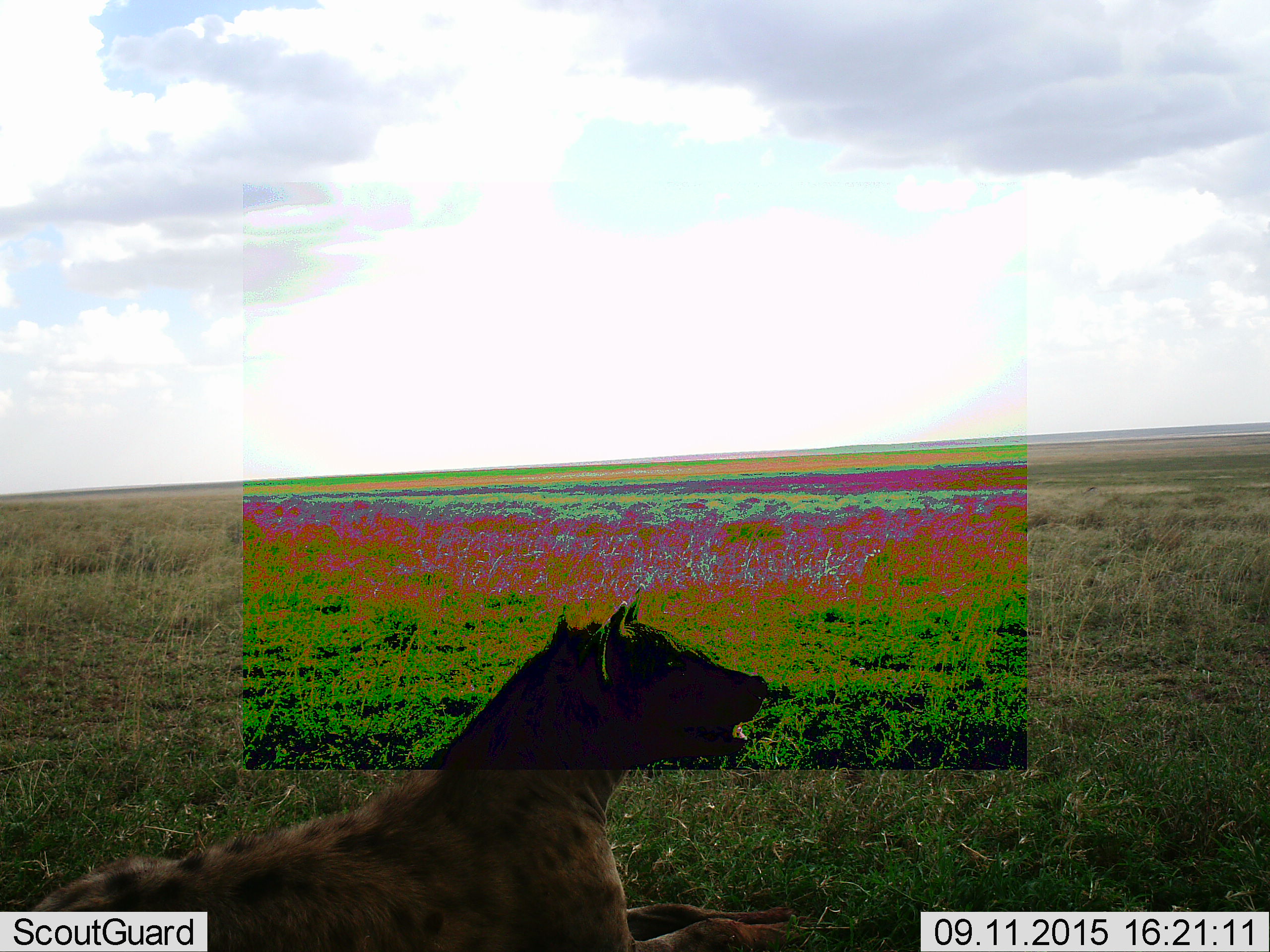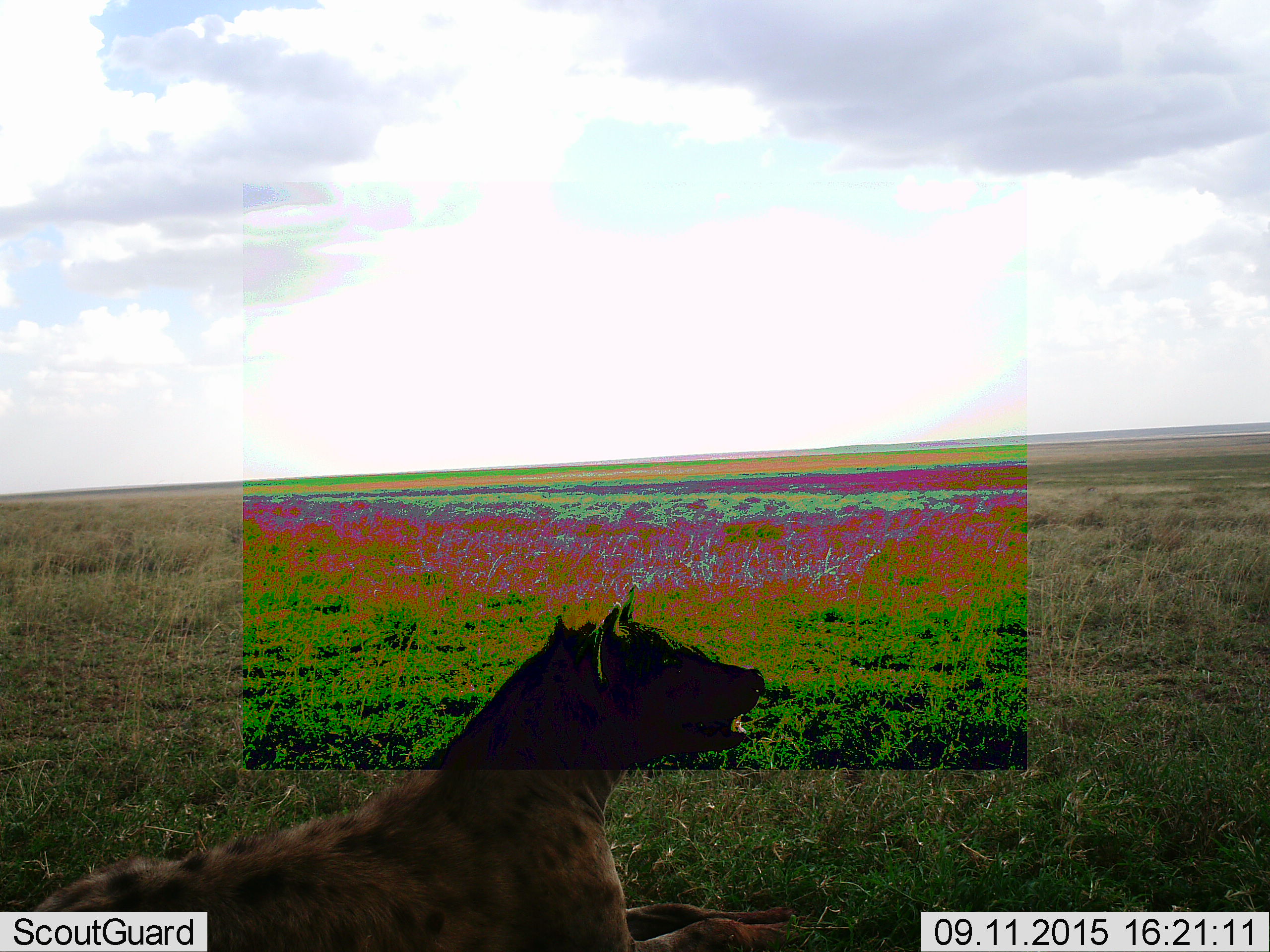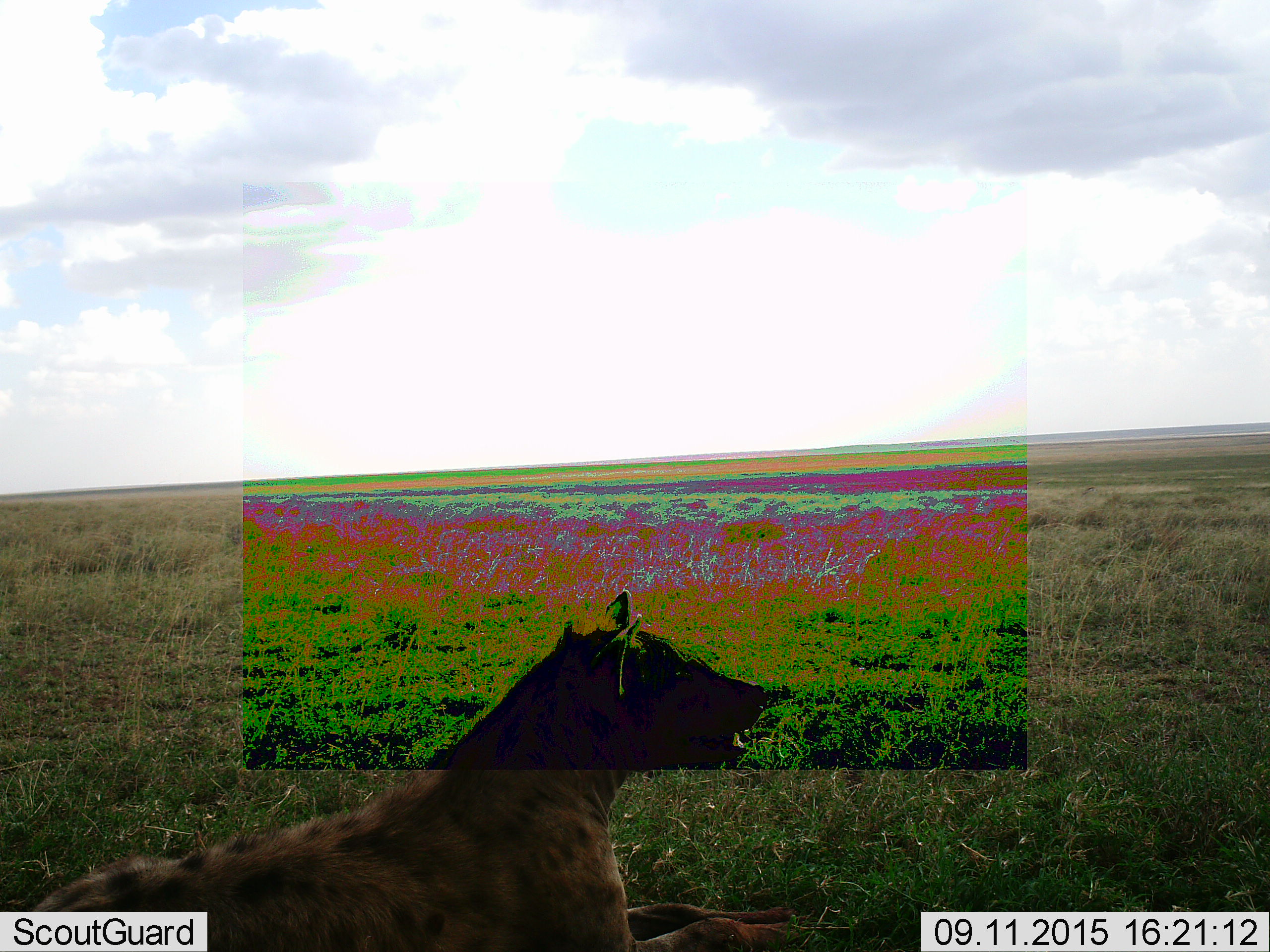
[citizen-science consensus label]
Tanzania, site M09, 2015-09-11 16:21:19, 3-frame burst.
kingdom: Animalia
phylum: Chordata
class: Mammalia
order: Carnivora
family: Hyaenidae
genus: Crocuta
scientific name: Crocuta crocuta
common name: spotted hyena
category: hyenaspotted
Hyenaspotted (spotted hyena) (Crocuta crocuta), count 1. Behavior (volunteer vote fractions): standing 0%, resting 100%, moving 0%, interacting 0%. Young present (vote fraction): 0%. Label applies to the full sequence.